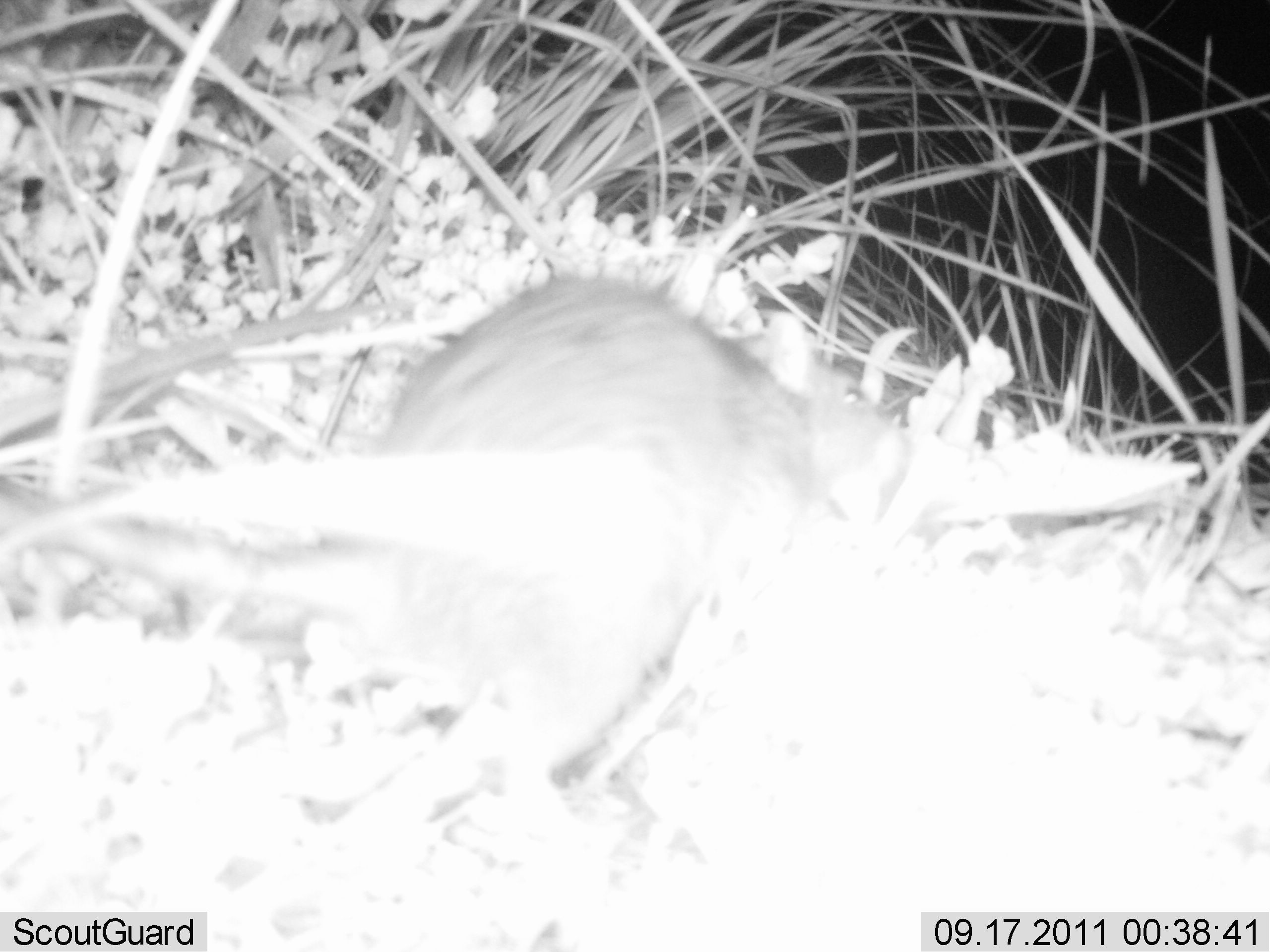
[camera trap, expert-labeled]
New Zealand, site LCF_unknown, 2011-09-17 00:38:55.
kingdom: Animalia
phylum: Chordata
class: Mammalia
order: Carnivora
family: Mustelidae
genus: Mustela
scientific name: Mustela furo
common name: ferret